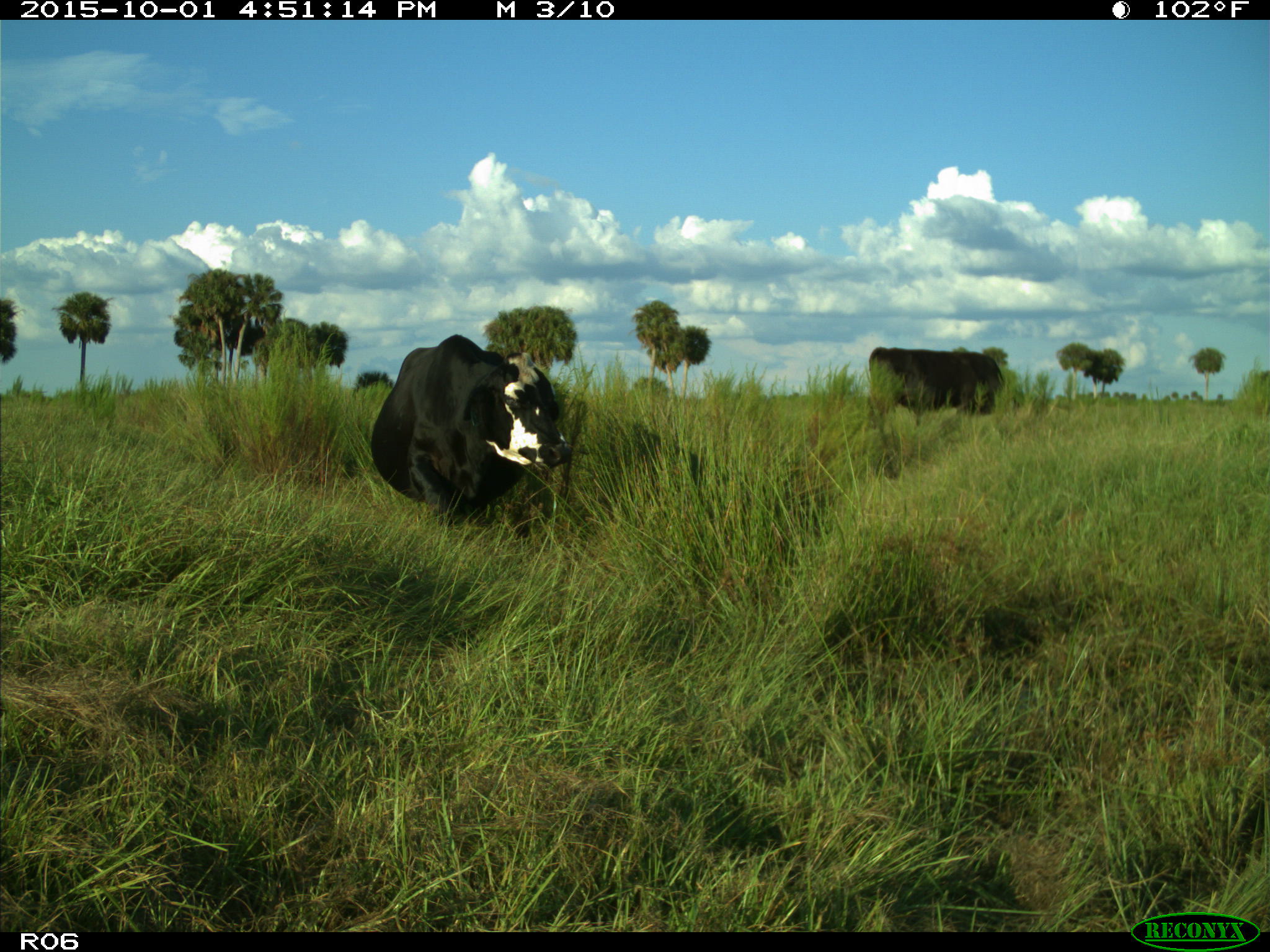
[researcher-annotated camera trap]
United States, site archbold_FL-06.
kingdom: Animalia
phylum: Chordata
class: Mammalia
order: Artiodactyla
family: Bovidae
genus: Bos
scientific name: Bos taurus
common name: domestic cow